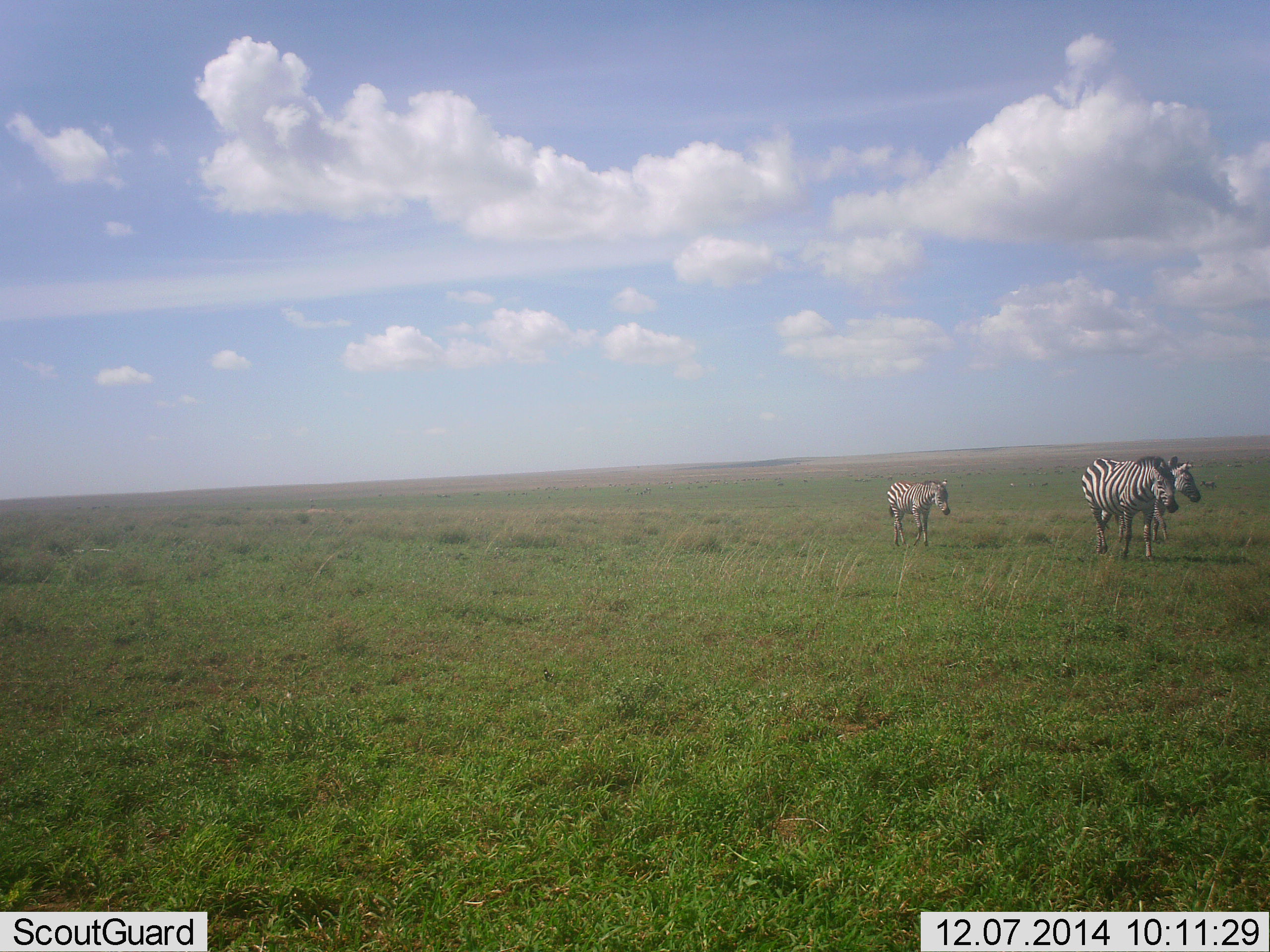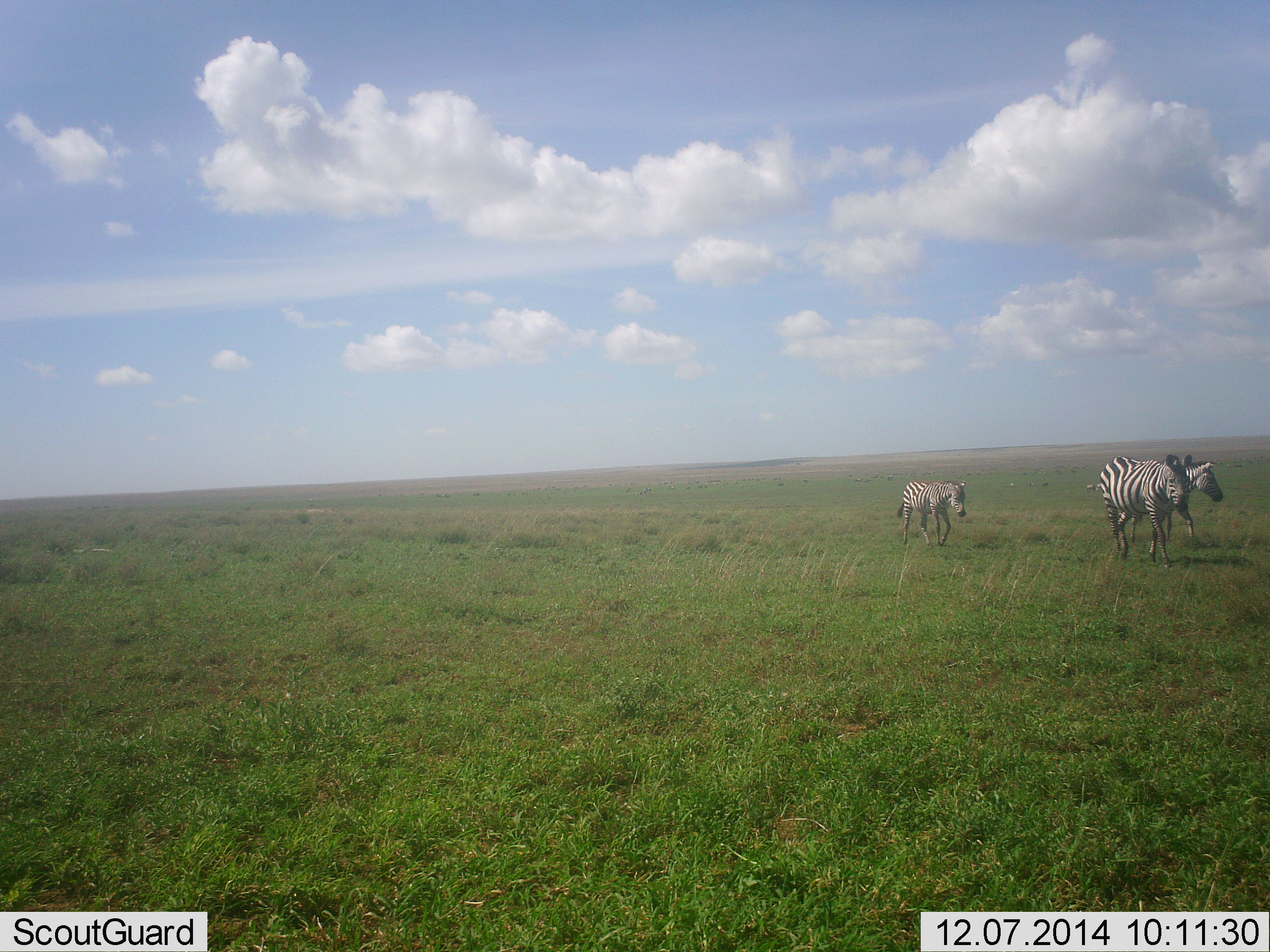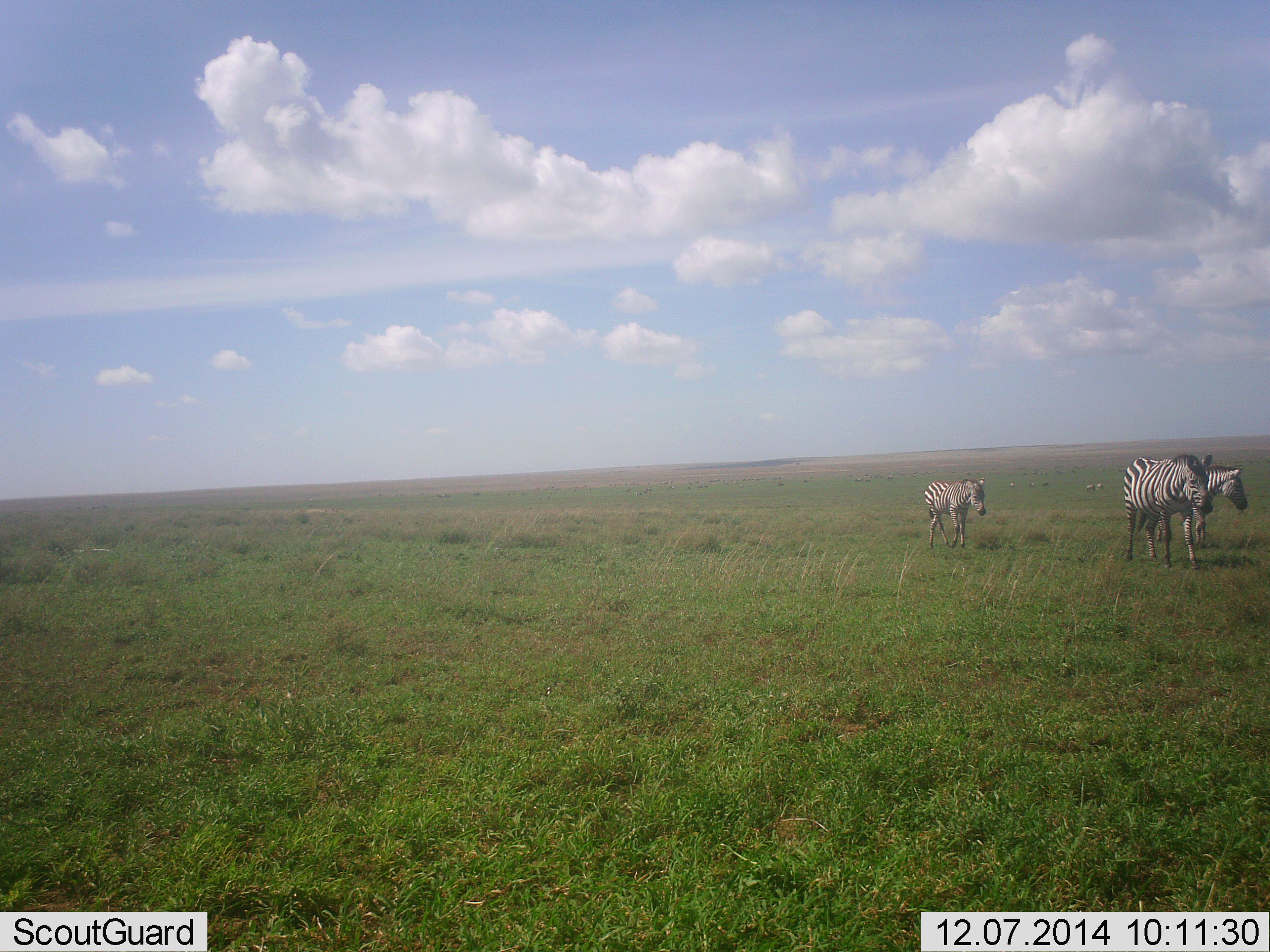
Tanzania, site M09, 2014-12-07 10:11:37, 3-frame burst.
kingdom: Animalia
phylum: Chordata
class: Mammalia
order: Perissodactyla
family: Equidae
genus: Equus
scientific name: Equus quagga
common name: plains zebra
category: zebra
Zebra (plains zebra) (Equus quagga), count 3. Behavior (volunteer vote fractions): standing 0%, resting 0%, moving 100%, interacting 0%. Young present (vote fraction): 60%. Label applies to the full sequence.